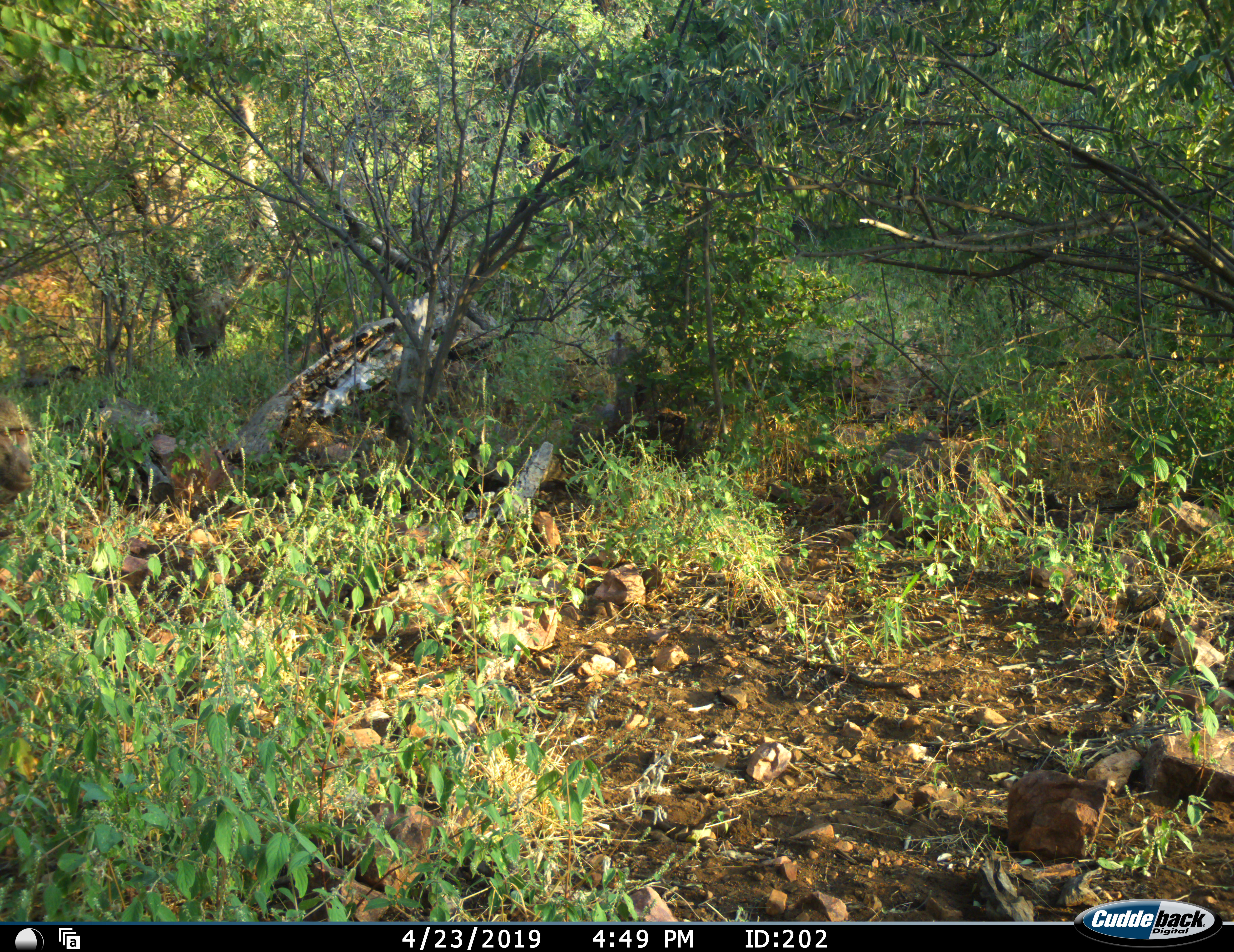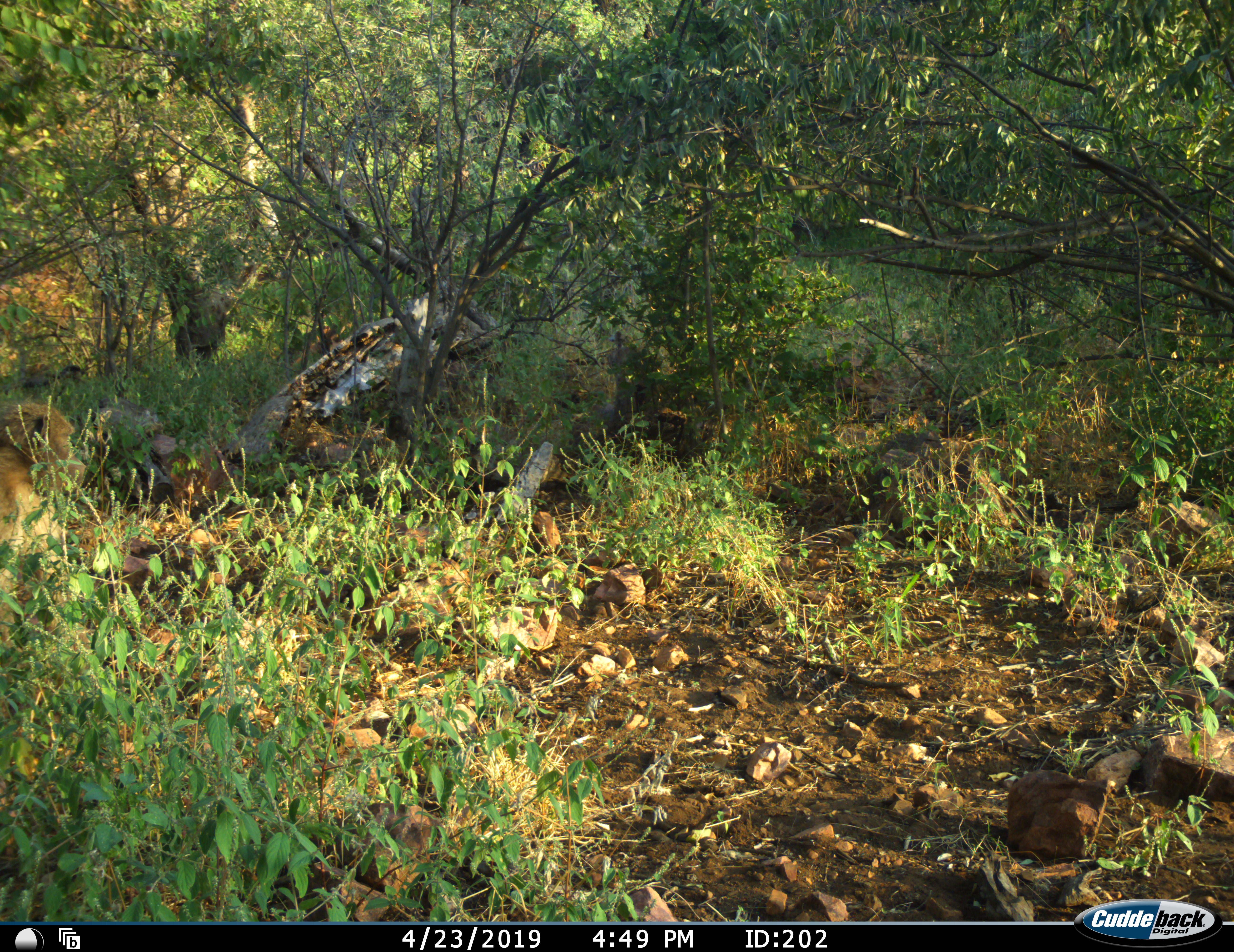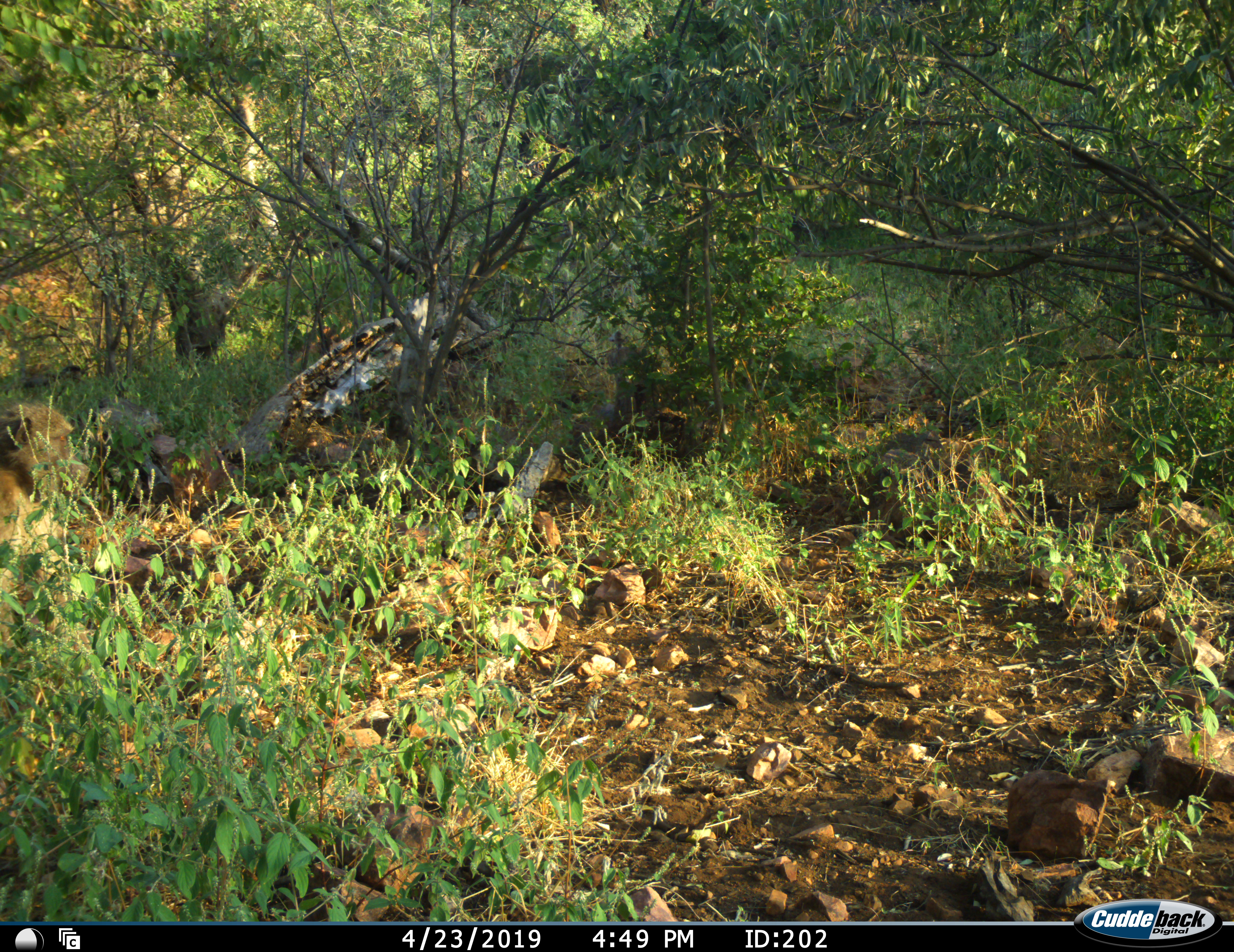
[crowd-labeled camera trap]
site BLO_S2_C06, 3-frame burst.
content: unidentified animal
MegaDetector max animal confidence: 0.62